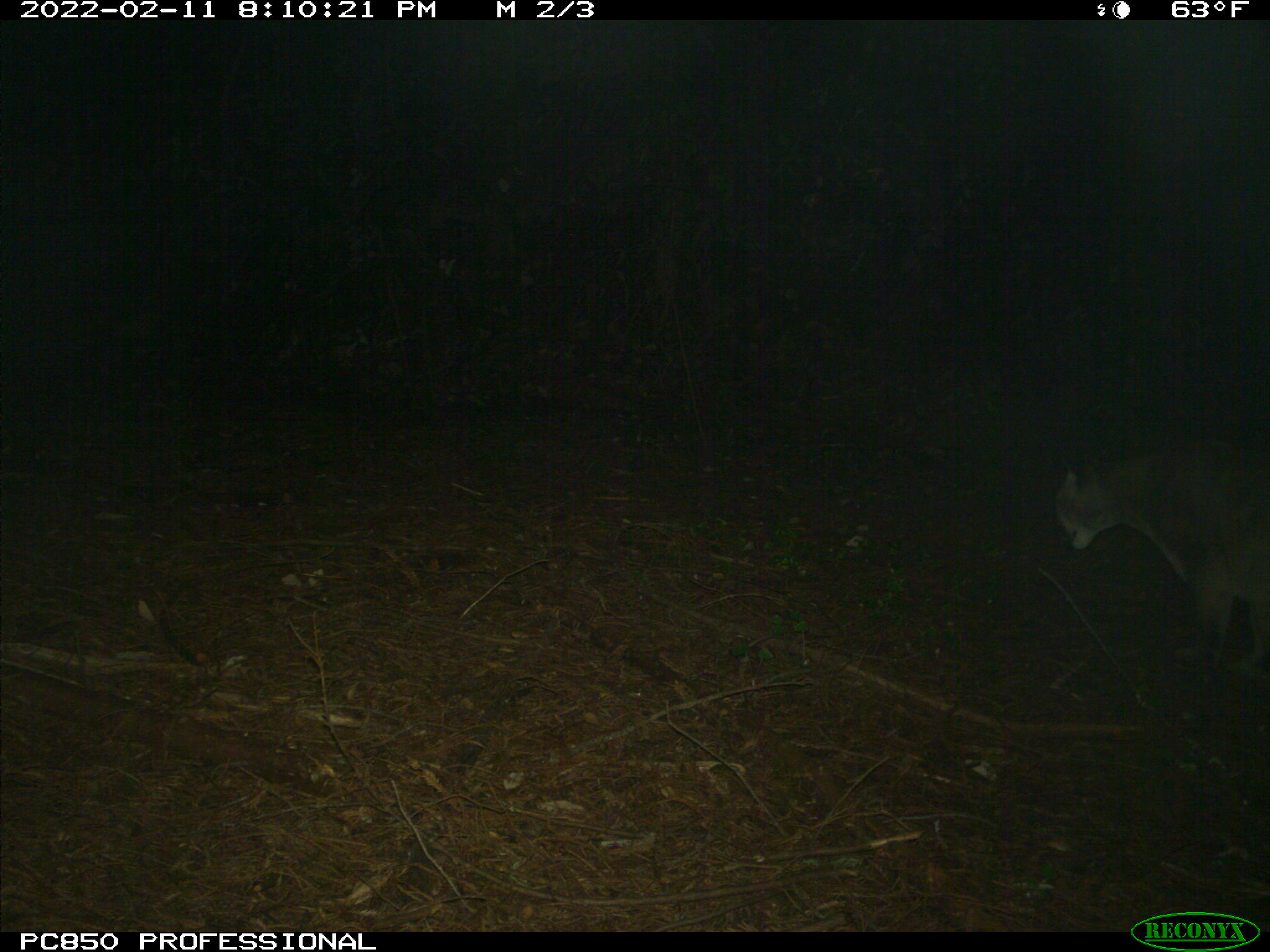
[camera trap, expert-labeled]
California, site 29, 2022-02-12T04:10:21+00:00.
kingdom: Animalia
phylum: Chordata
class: Mammalia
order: Carnivora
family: Felidae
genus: Puma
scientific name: Puma concolor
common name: puma